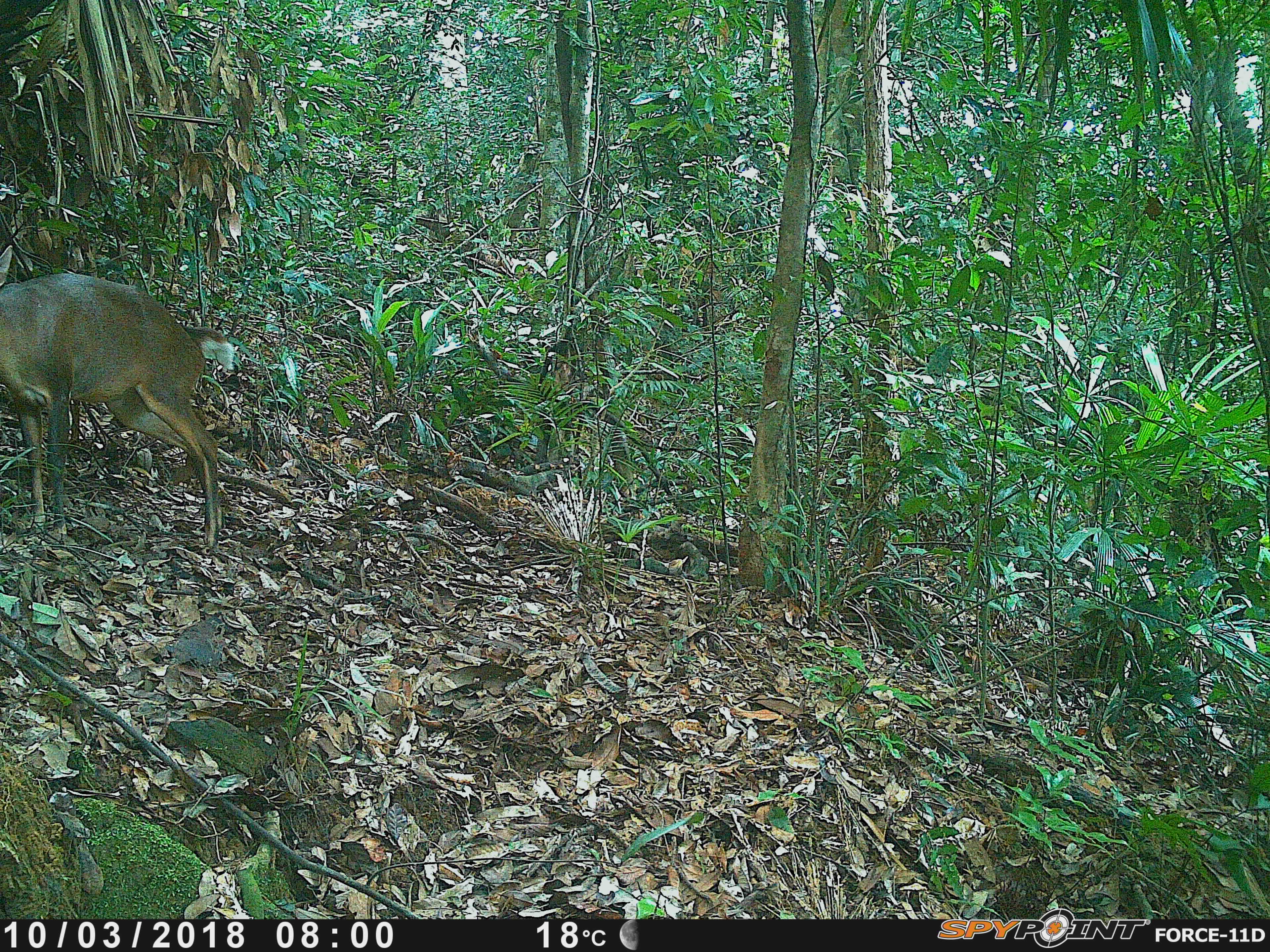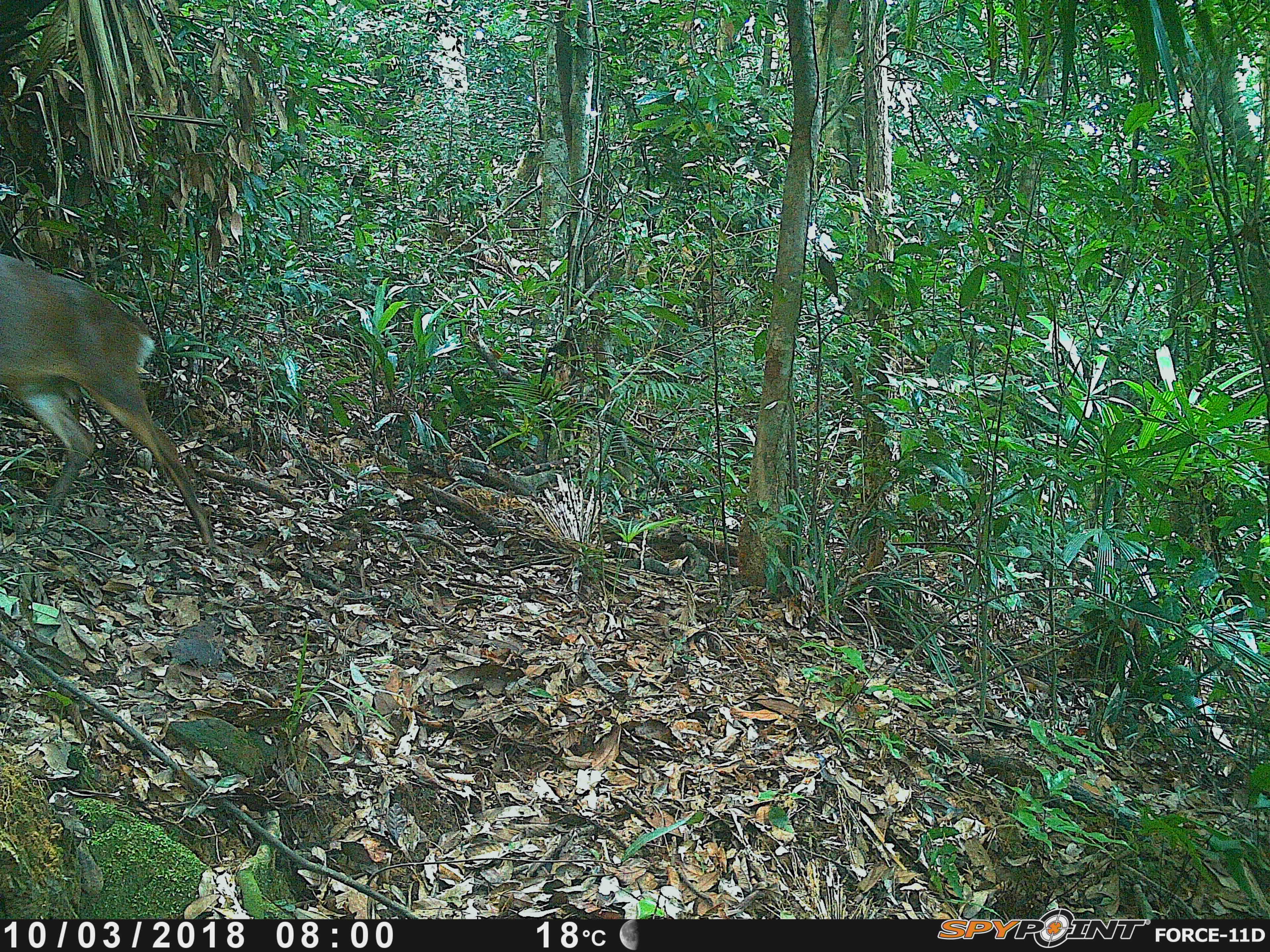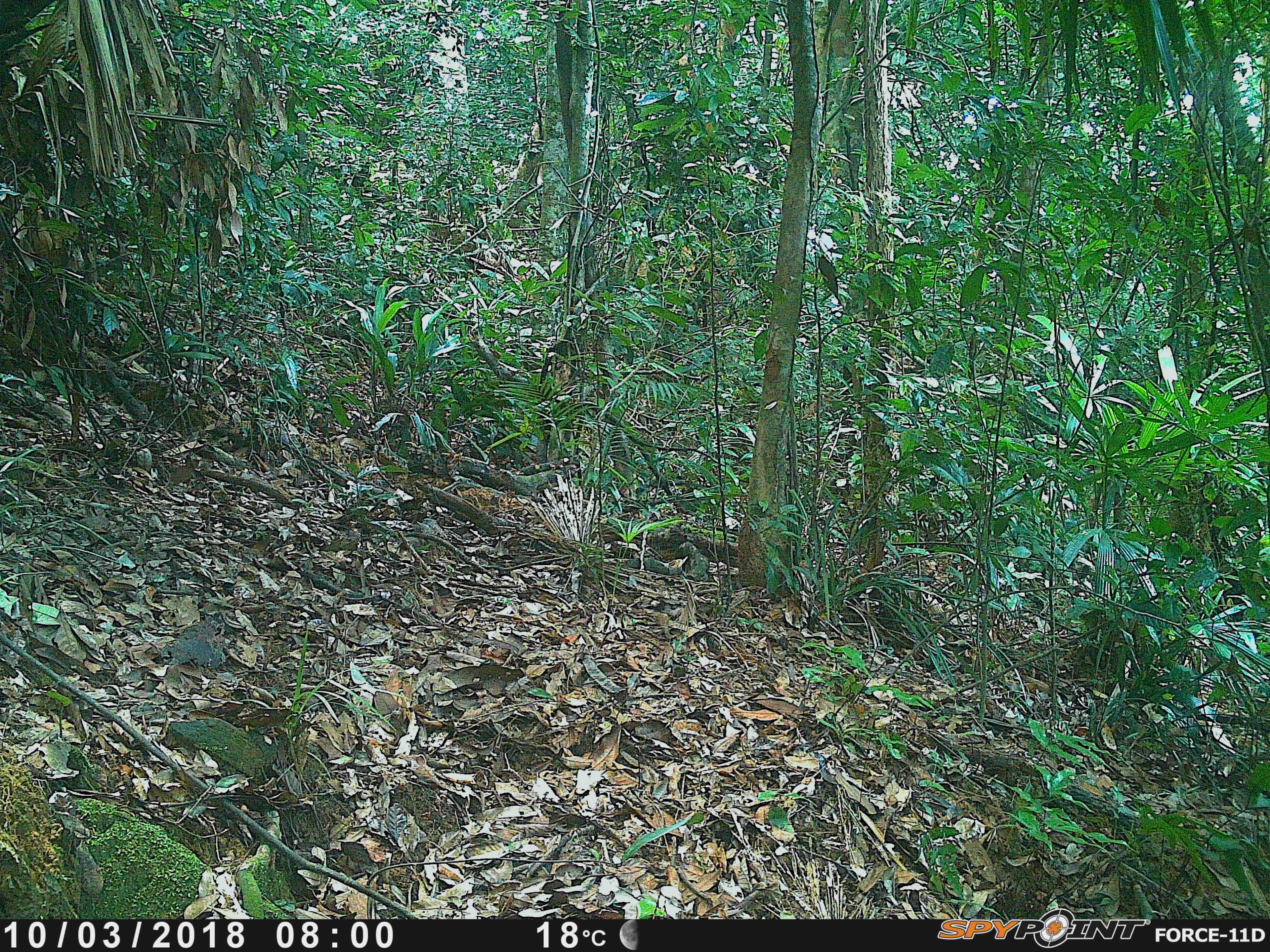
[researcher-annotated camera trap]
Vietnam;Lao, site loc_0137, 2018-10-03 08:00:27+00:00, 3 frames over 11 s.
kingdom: Animalia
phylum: Chordata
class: Mammalia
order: Artiodactyla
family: Cervidae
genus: Muntiacus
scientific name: Muntiacus rooseveltorum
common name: roosevelt's muntjac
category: roosevelts muntjac group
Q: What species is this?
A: Roosevelts muntjac group (roosevelt's muntjac) (Muntiacus rooseveltorum).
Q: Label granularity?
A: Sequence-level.